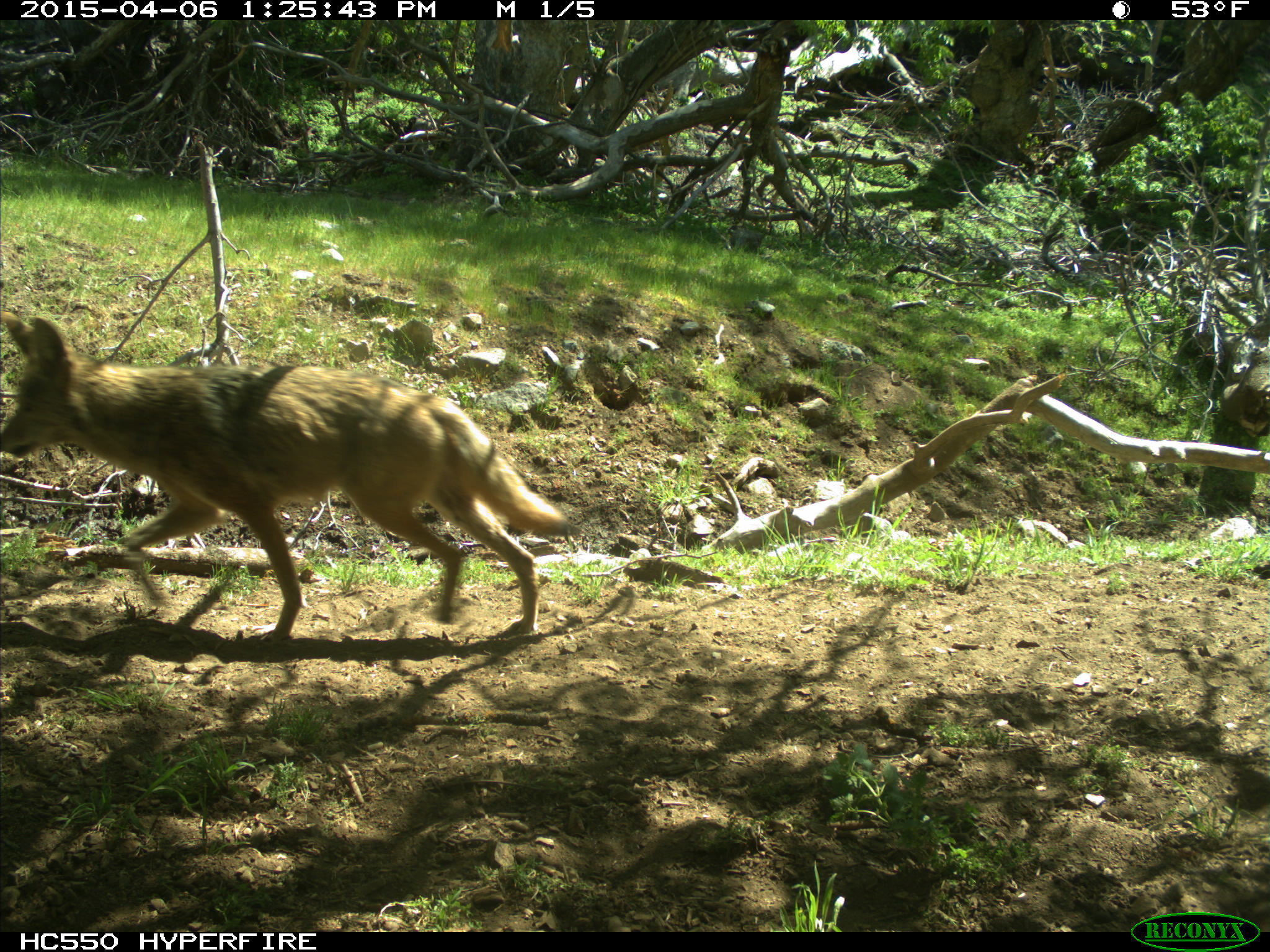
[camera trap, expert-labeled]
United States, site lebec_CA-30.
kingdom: Animalia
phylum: Chordata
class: Mammalia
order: Carnivora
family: Canidae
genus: Canis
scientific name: Canis latrans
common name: coyote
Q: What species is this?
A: Canis latrans (coyote).